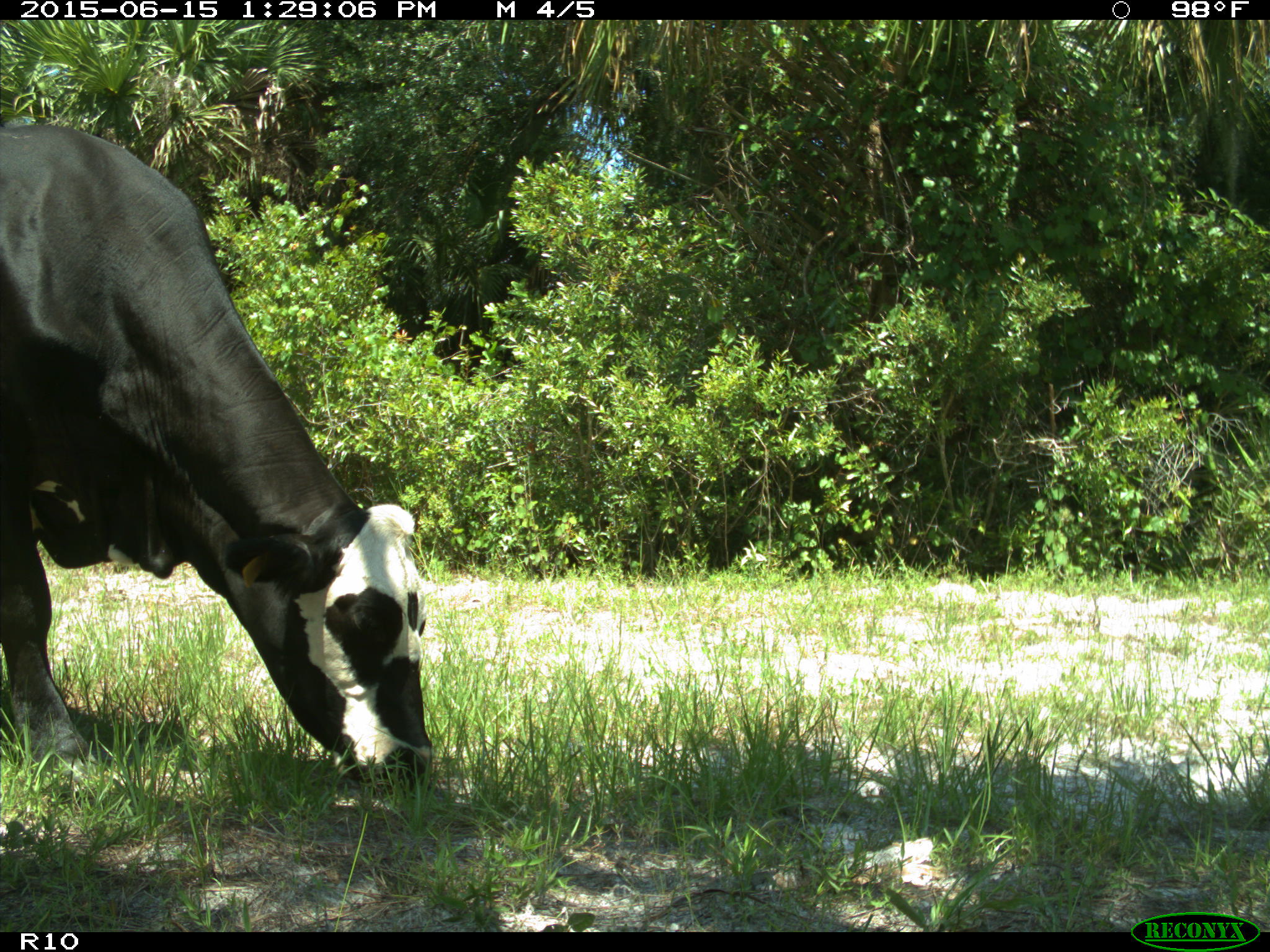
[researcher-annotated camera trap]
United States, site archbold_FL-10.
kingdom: Animalia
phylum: Chordata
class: Mammalia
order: Artiodactyla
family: Bovidae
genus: Bos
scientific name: Bos taurus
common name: domestic cow